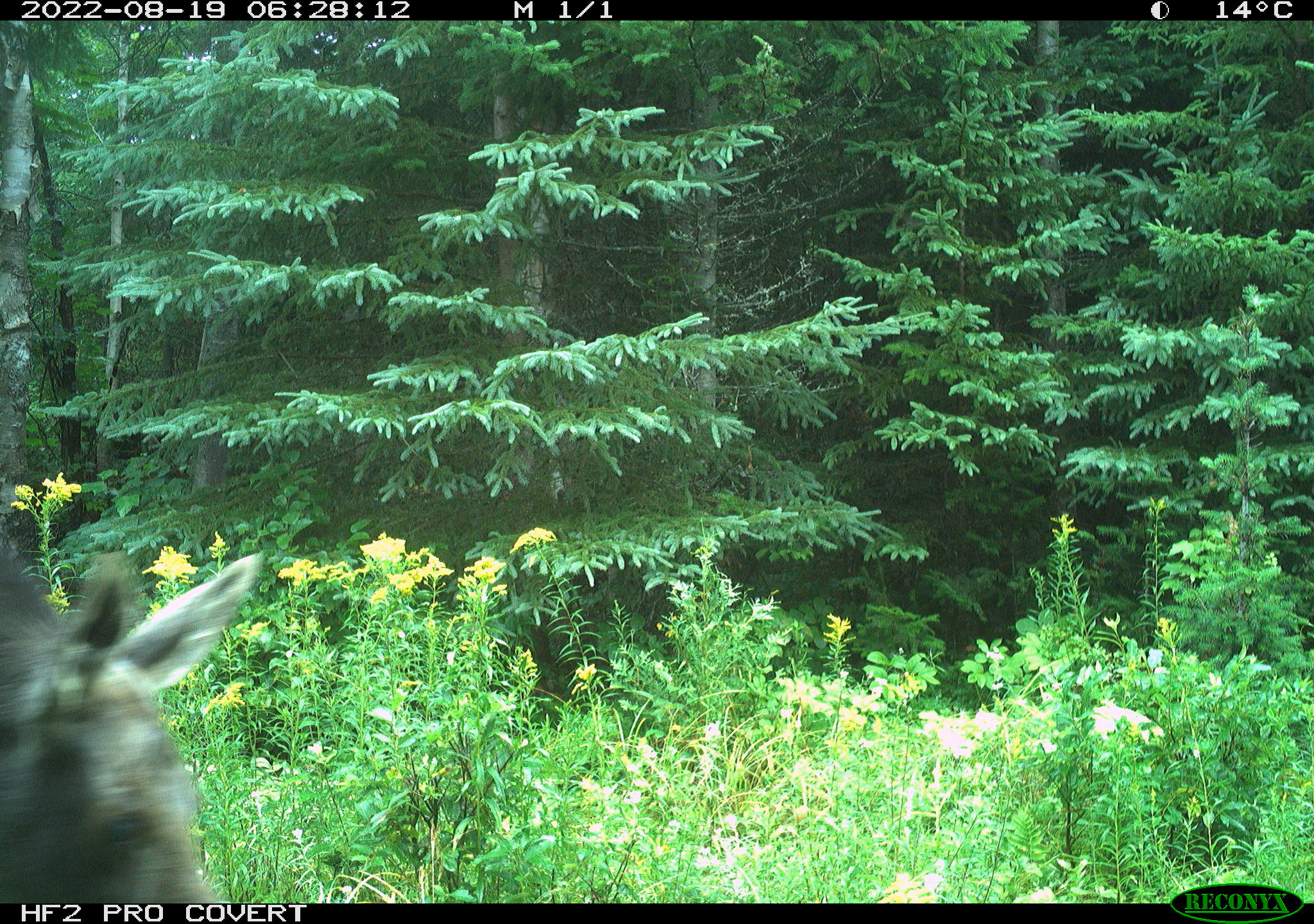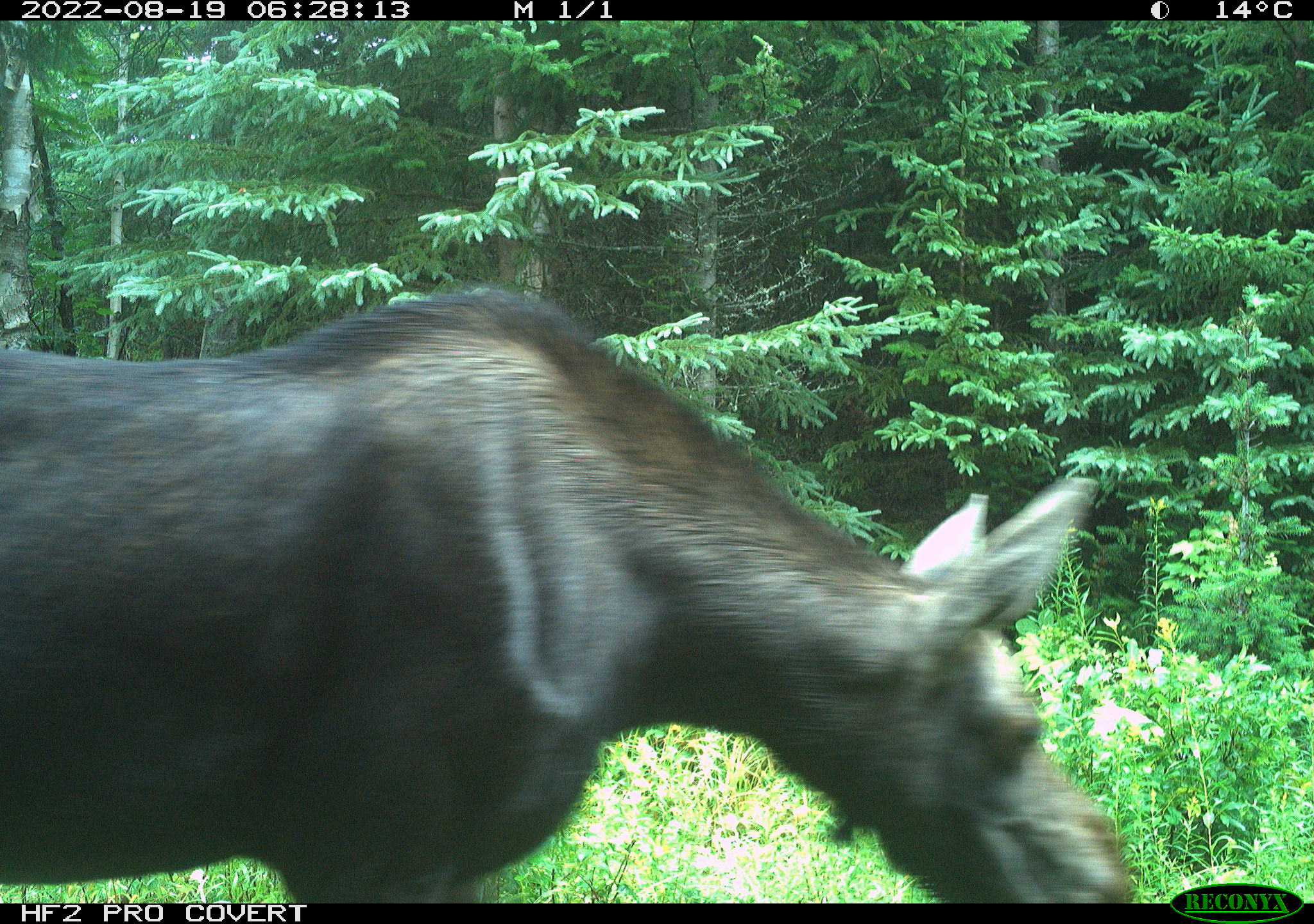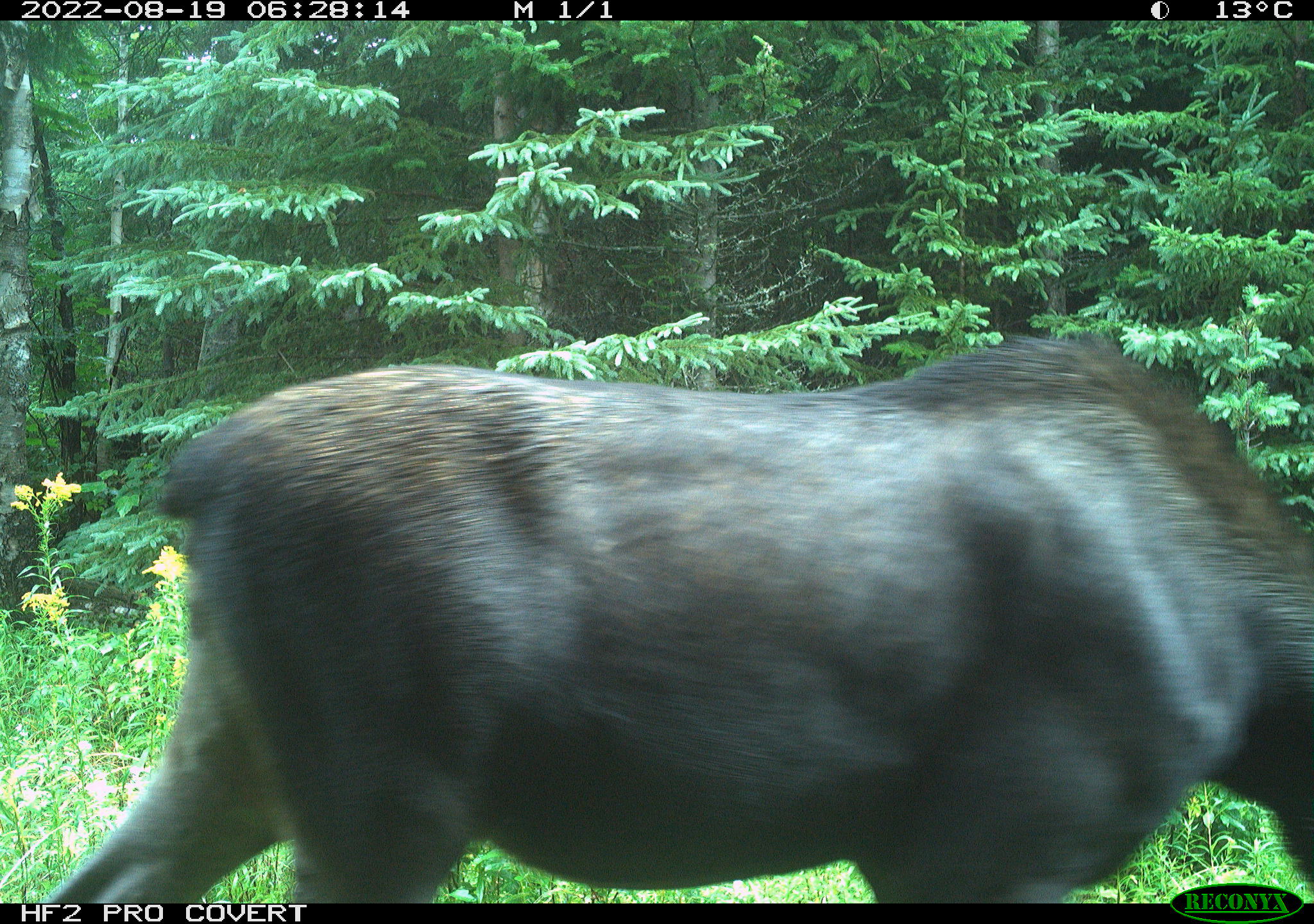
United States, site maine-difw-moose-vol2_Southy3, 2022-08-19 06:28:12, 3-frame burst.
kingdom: Animalia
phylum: Chordata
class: Mammalia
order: Artiodactyla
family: Cervidae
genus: Alces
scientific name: Alces alces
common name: moose